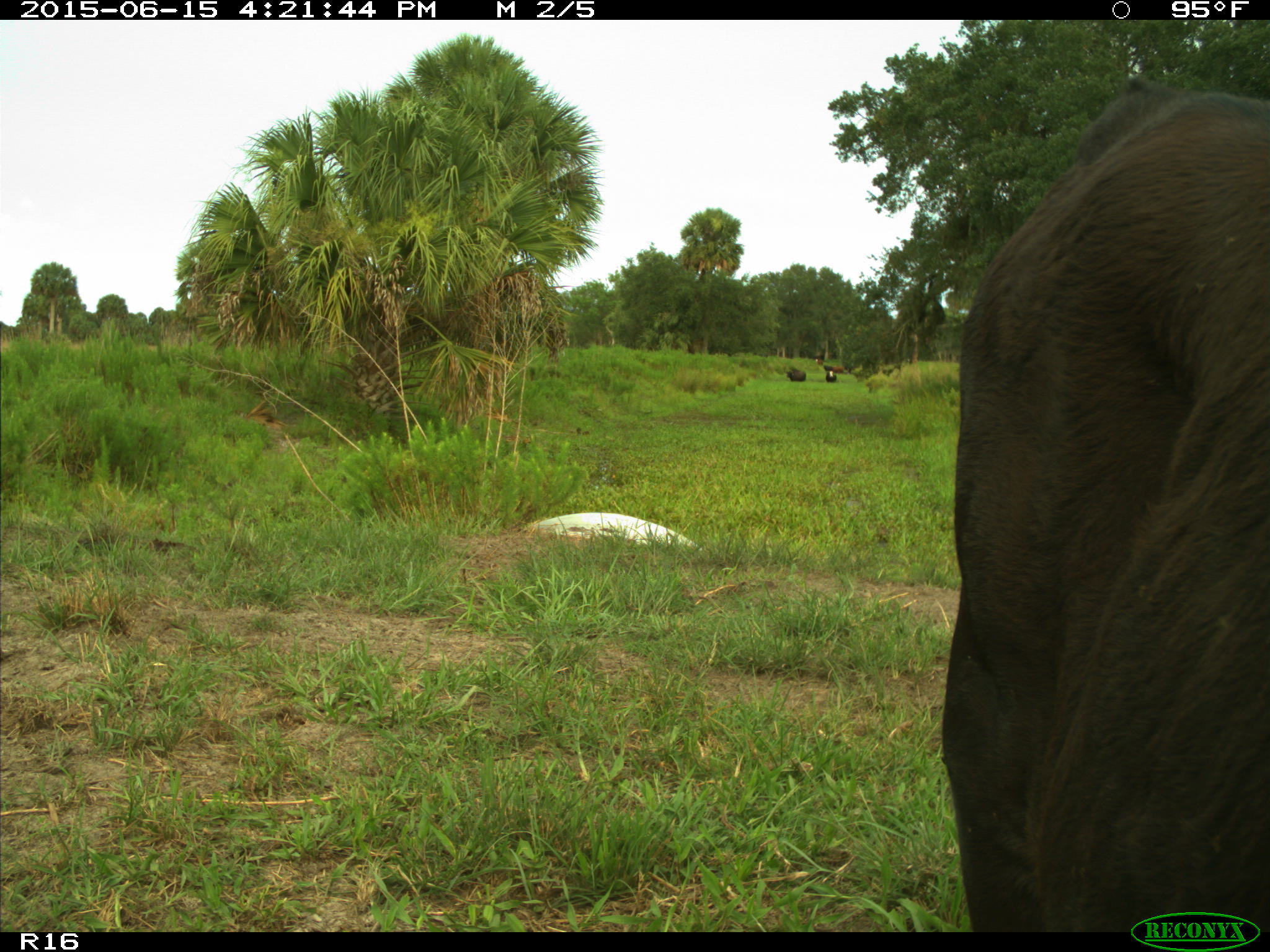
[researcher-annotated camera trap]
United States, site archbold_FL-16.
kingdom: Animalia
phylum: Chordata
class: Mammalia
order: Artiodactyla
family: Bovidae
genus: Bos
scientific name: Bos taurus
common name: domestic cow